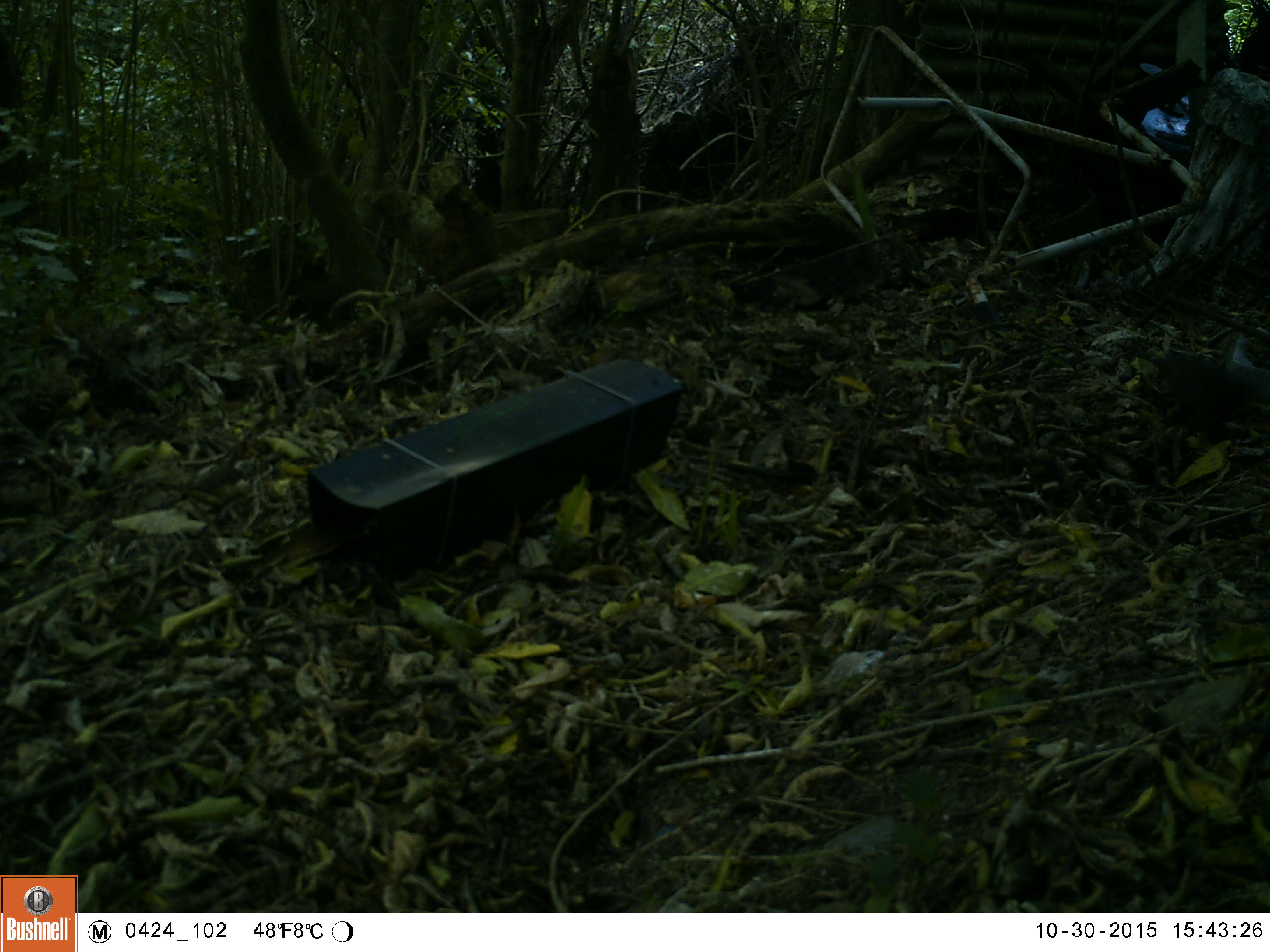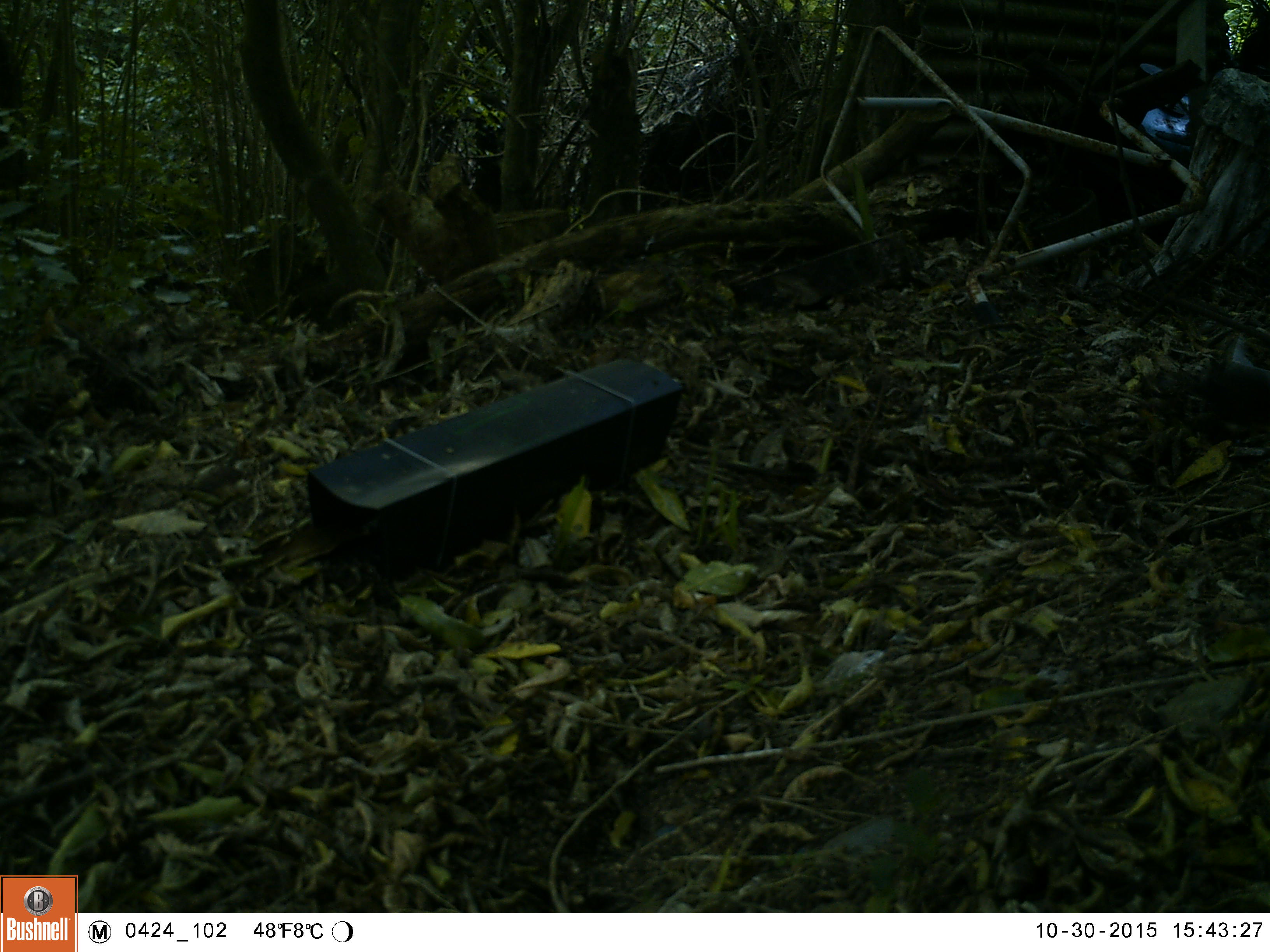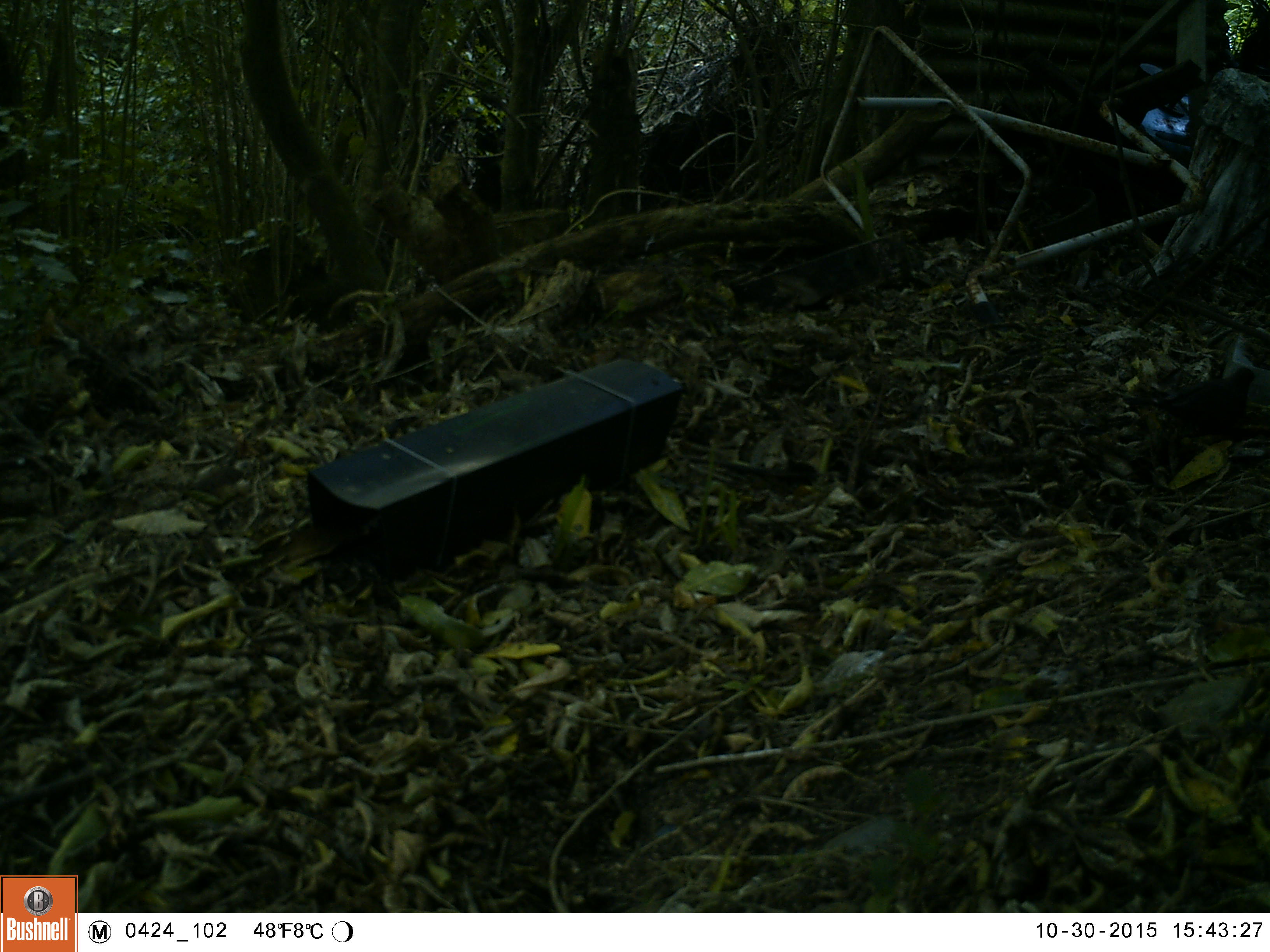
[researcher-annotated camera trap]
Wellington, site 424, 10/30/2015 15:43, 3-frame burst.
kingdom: Animalia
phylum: Chordata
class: Aves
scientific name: Aves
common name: bird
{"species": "bird (Aves)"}